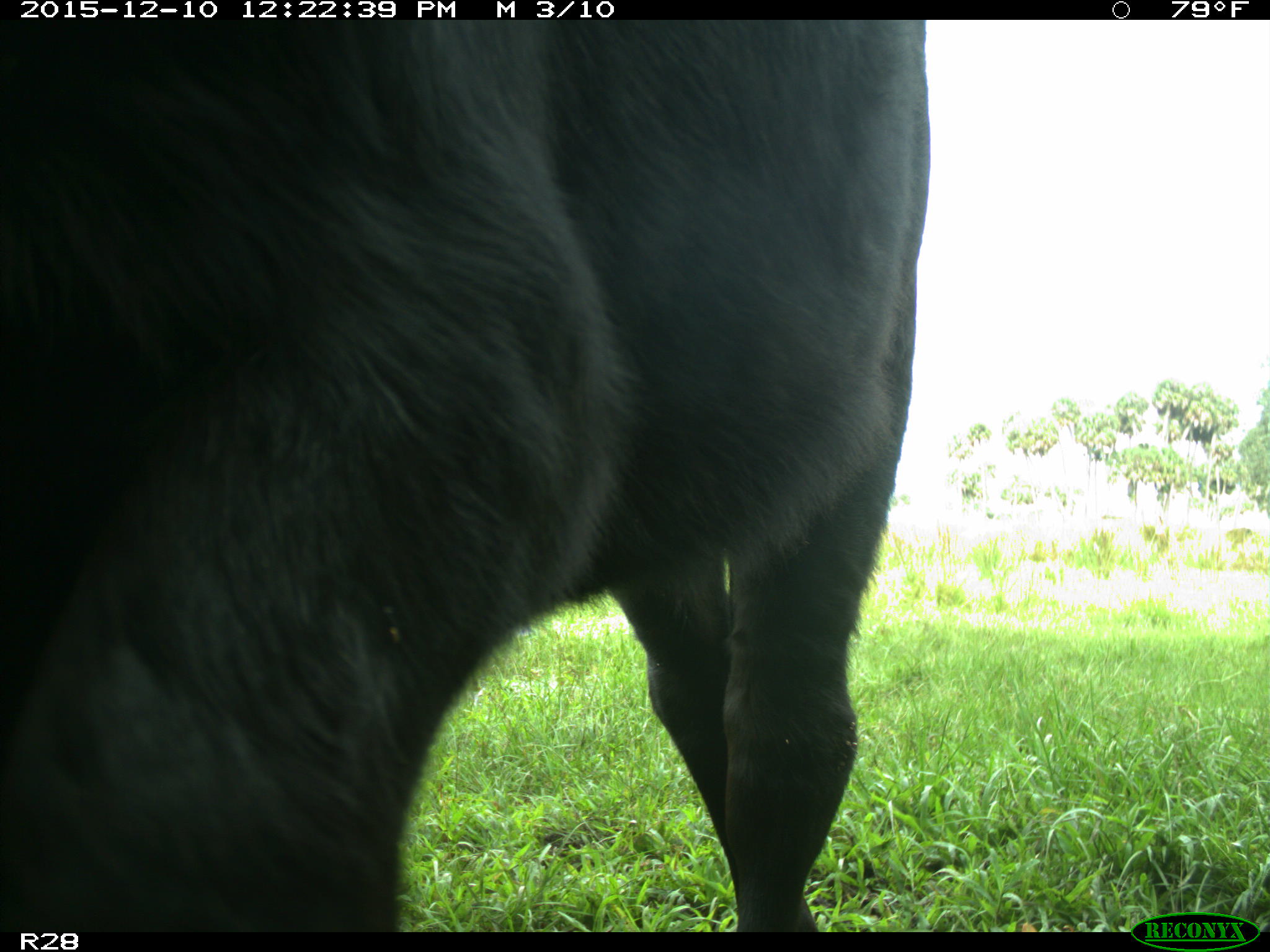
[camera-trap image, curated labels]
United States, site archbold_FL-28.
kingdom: Animalia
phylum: Chordata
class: Mammalia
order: Artiodactyla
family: Bovidae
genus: Bos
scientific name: Bos taurus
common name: domestic cow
Bos taurus (domestic cow).